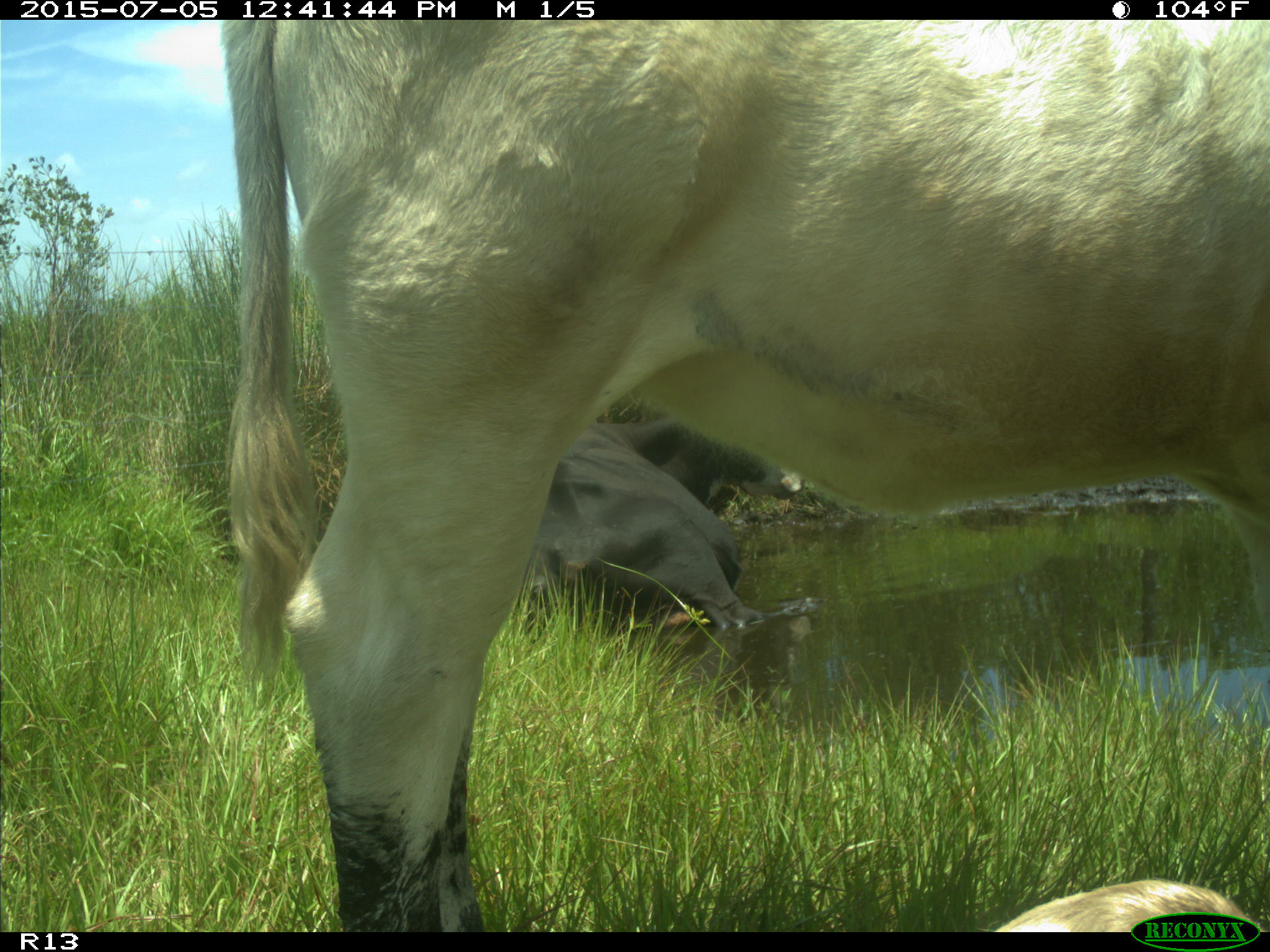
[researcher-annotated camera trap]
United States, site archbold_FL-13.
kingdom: Animalia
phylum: Chordata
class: Mammalia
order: Artiodactyla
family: Bovidae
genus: Bos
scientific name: Bos taurus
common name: domestic cow